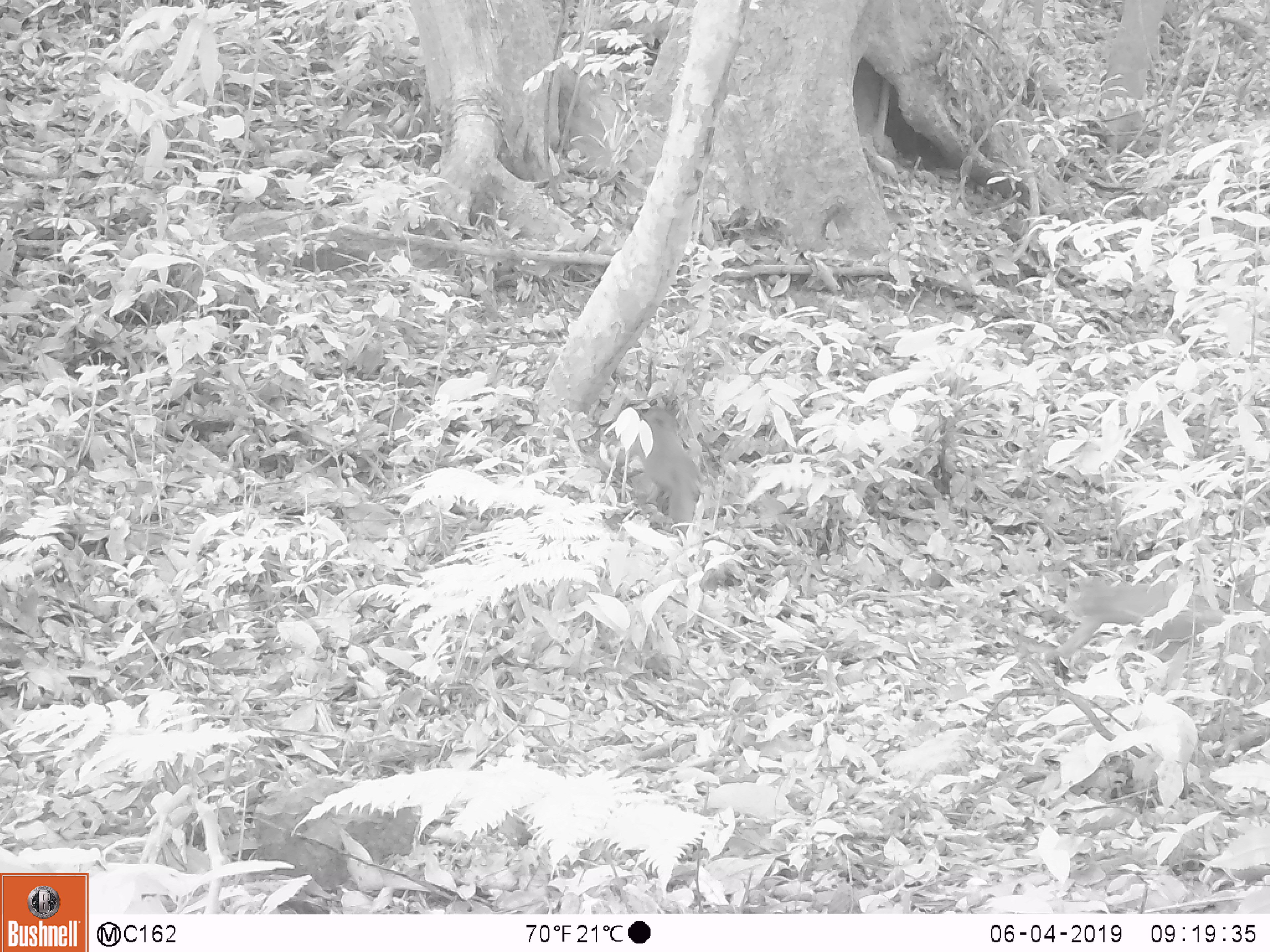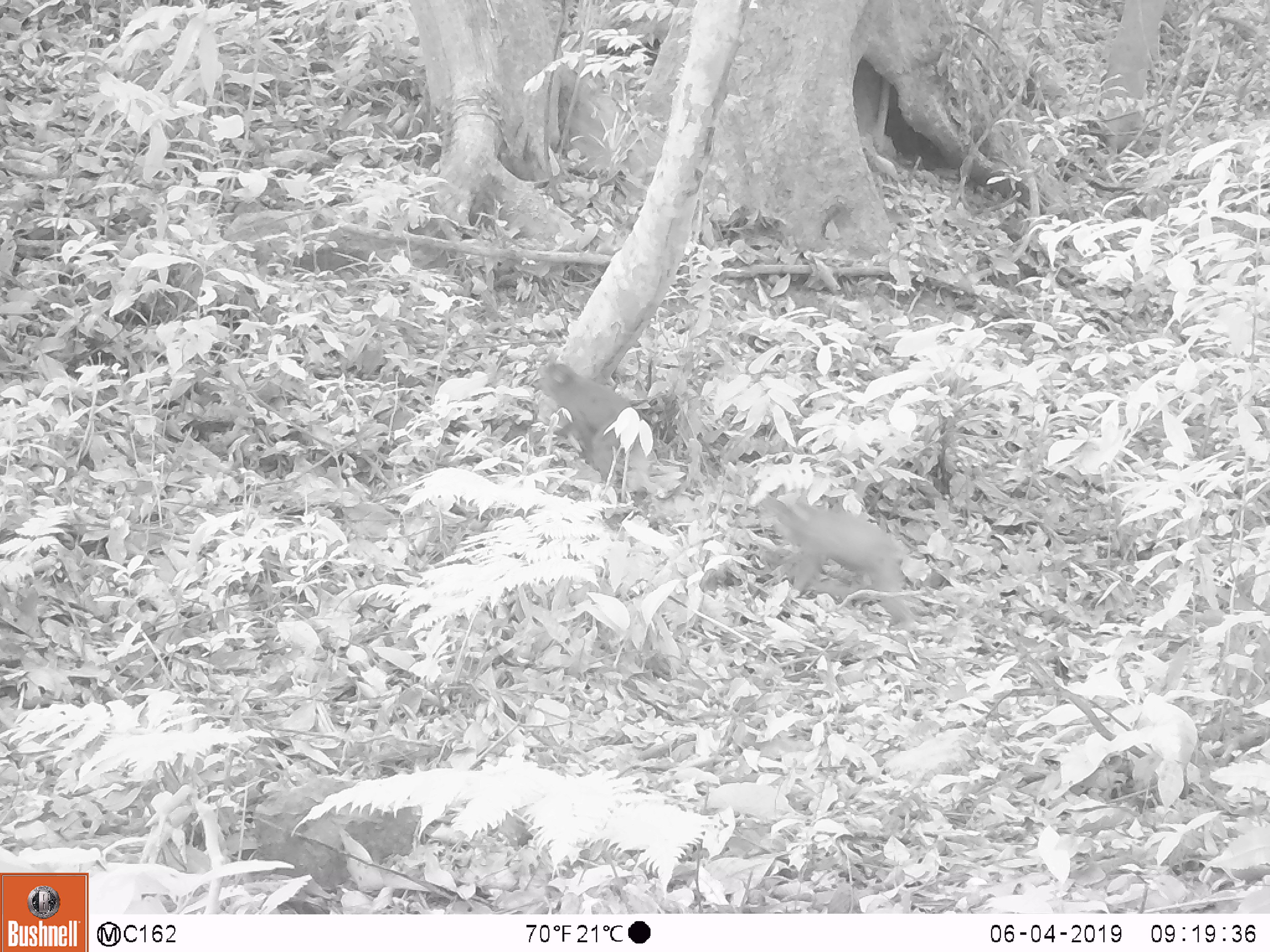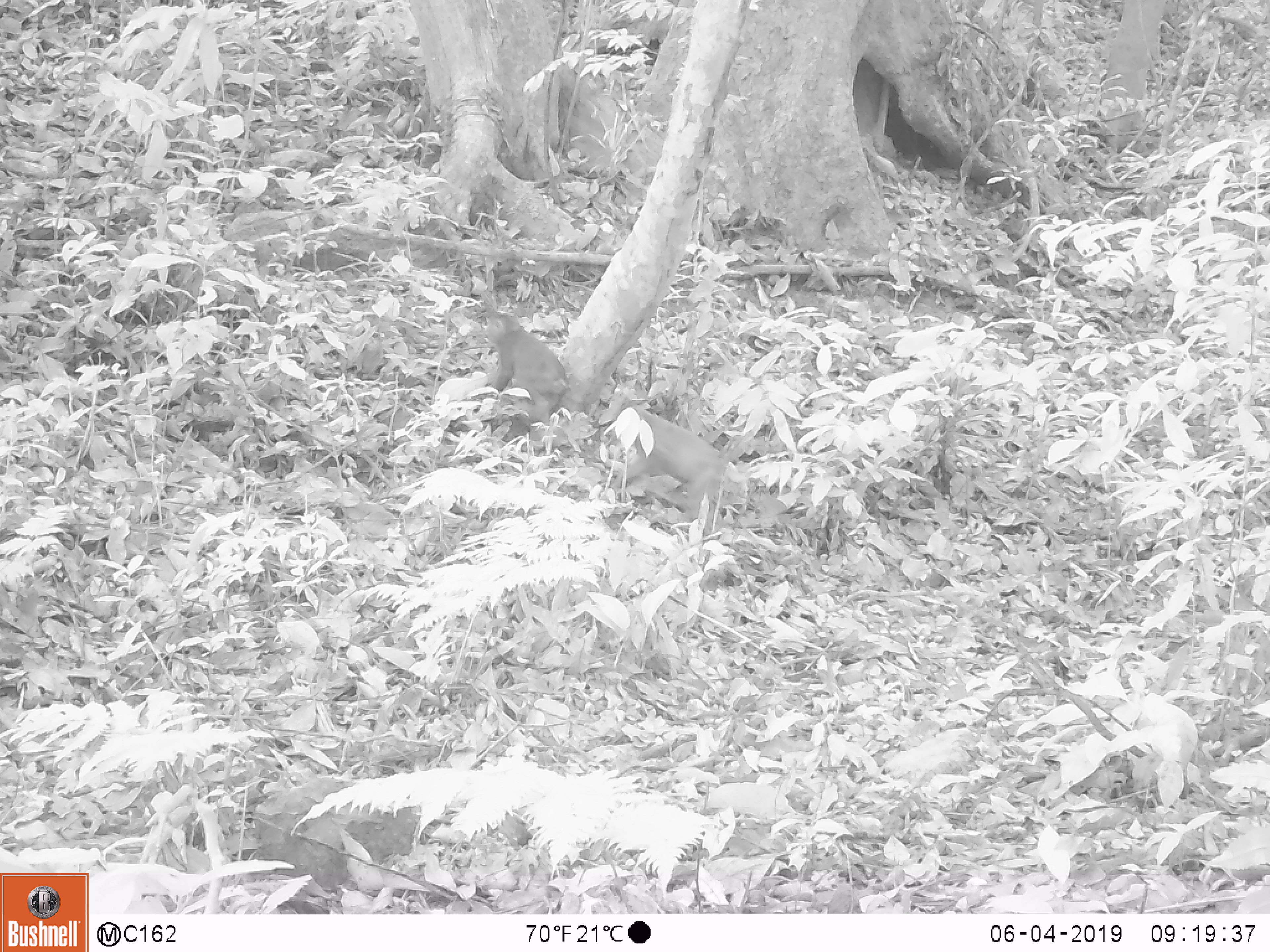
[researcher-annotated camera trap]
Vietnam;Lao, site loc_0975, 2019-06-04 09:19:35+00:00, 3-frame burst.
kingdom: Animalia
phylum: Chordata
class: Mammalia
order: Primates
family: Cercopithecidae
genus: Macaca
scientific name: Macaca arctoides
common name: stump-tailed macaque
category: stump tailed macaque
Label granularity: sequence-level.